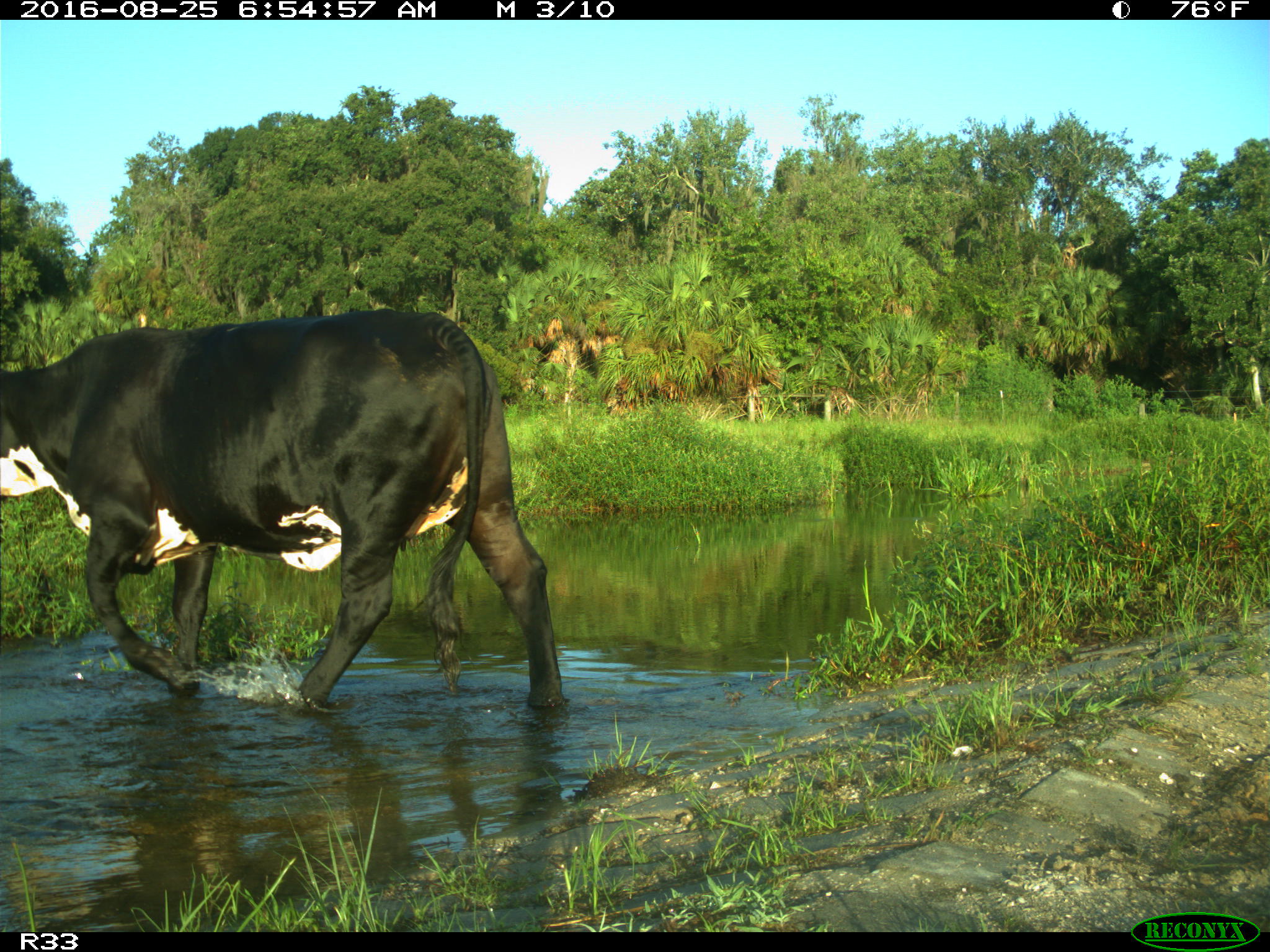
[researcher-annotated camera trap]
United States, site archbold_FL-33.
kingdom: Animalia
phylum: Chordata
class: Mammalia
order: Artiodactyla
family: Bovidae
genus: Bos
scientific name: Bos taurus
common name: domestic cow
Bos taurus (domestic cow).